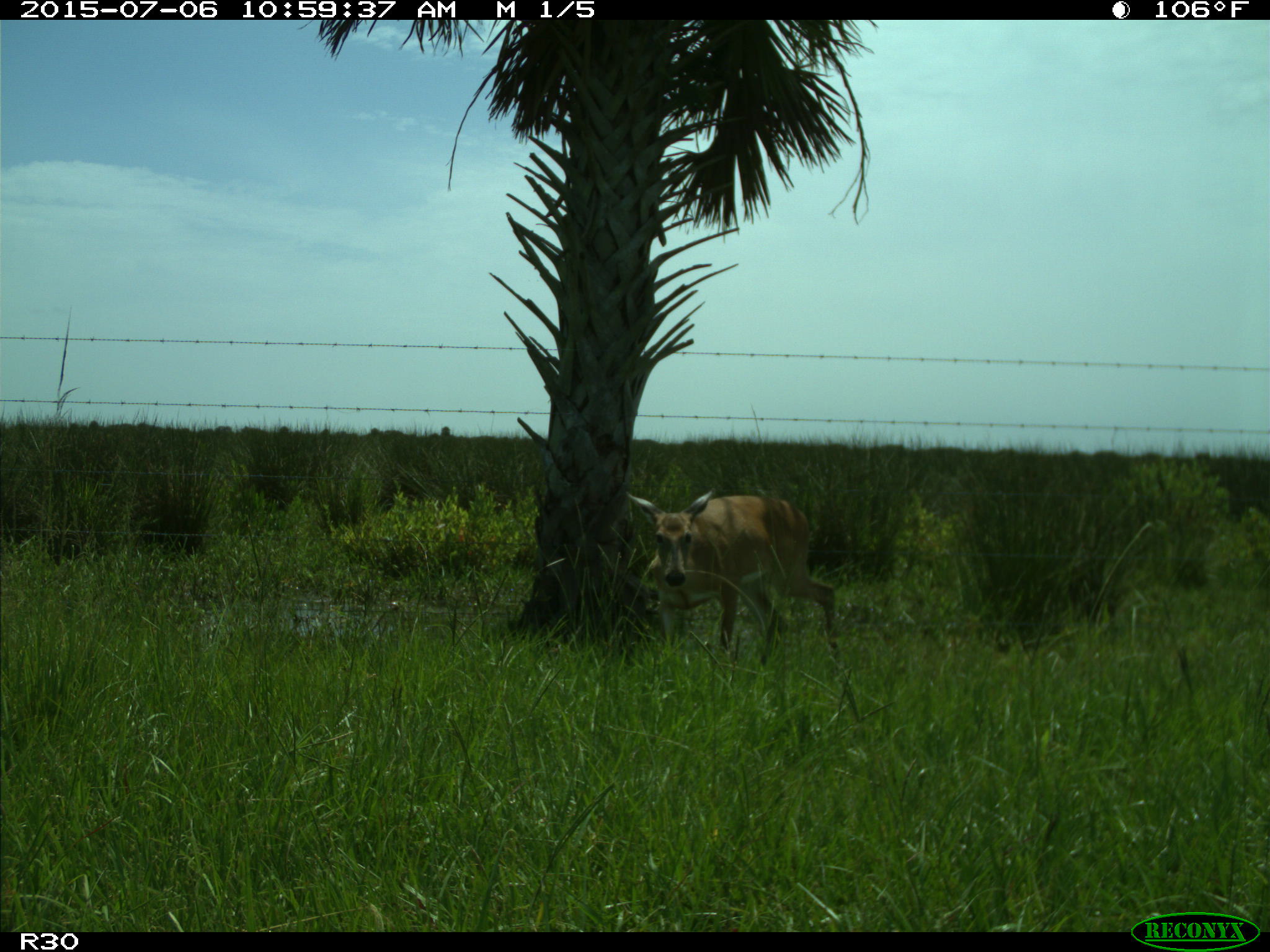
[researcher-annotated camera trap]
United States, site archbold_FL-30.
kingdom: Animalia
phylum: Chordata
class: Mammalia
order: Artiodactyla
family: Cervidae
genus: Odocoileus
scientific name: Odocoileus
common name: deer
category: unidentified deer